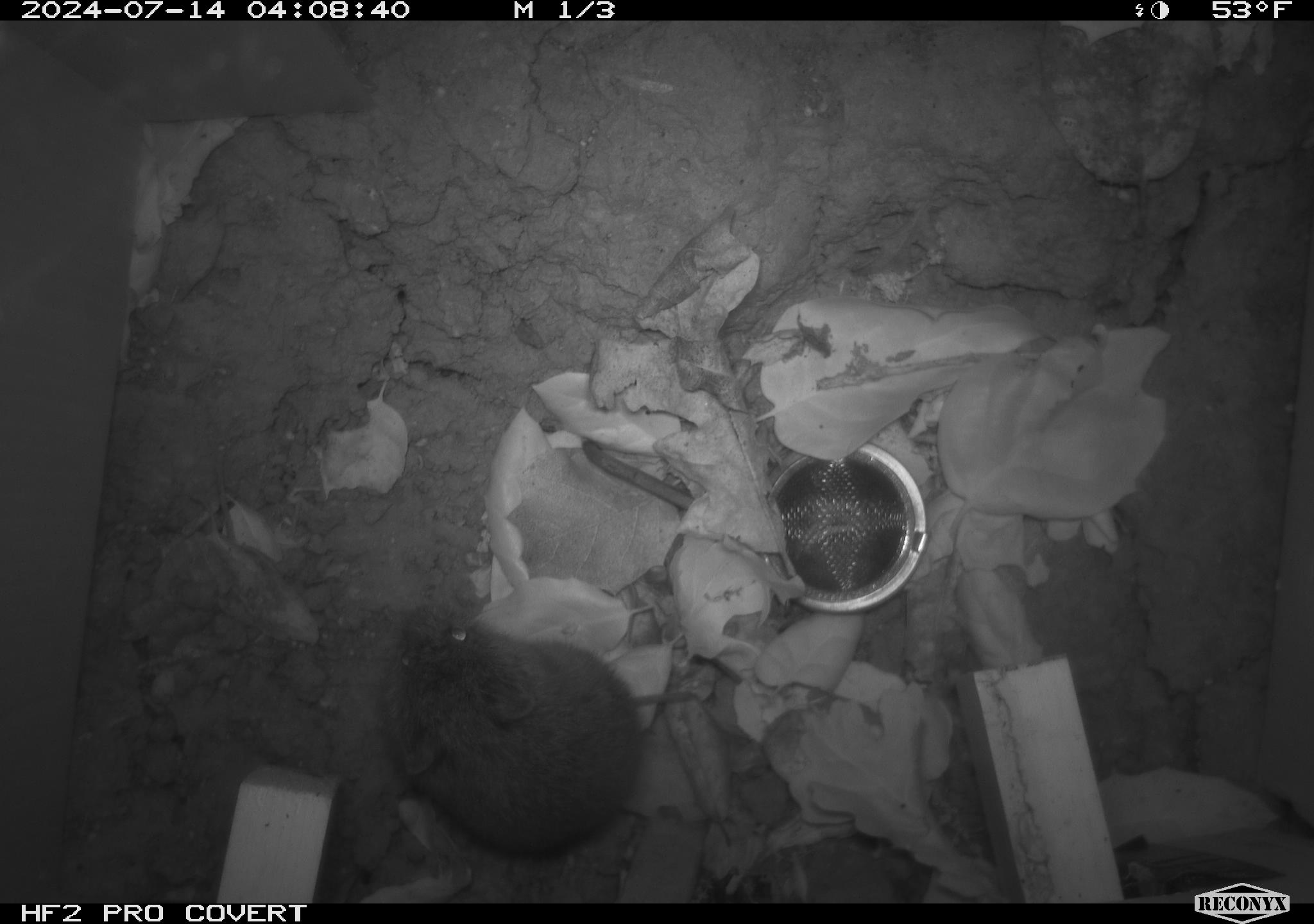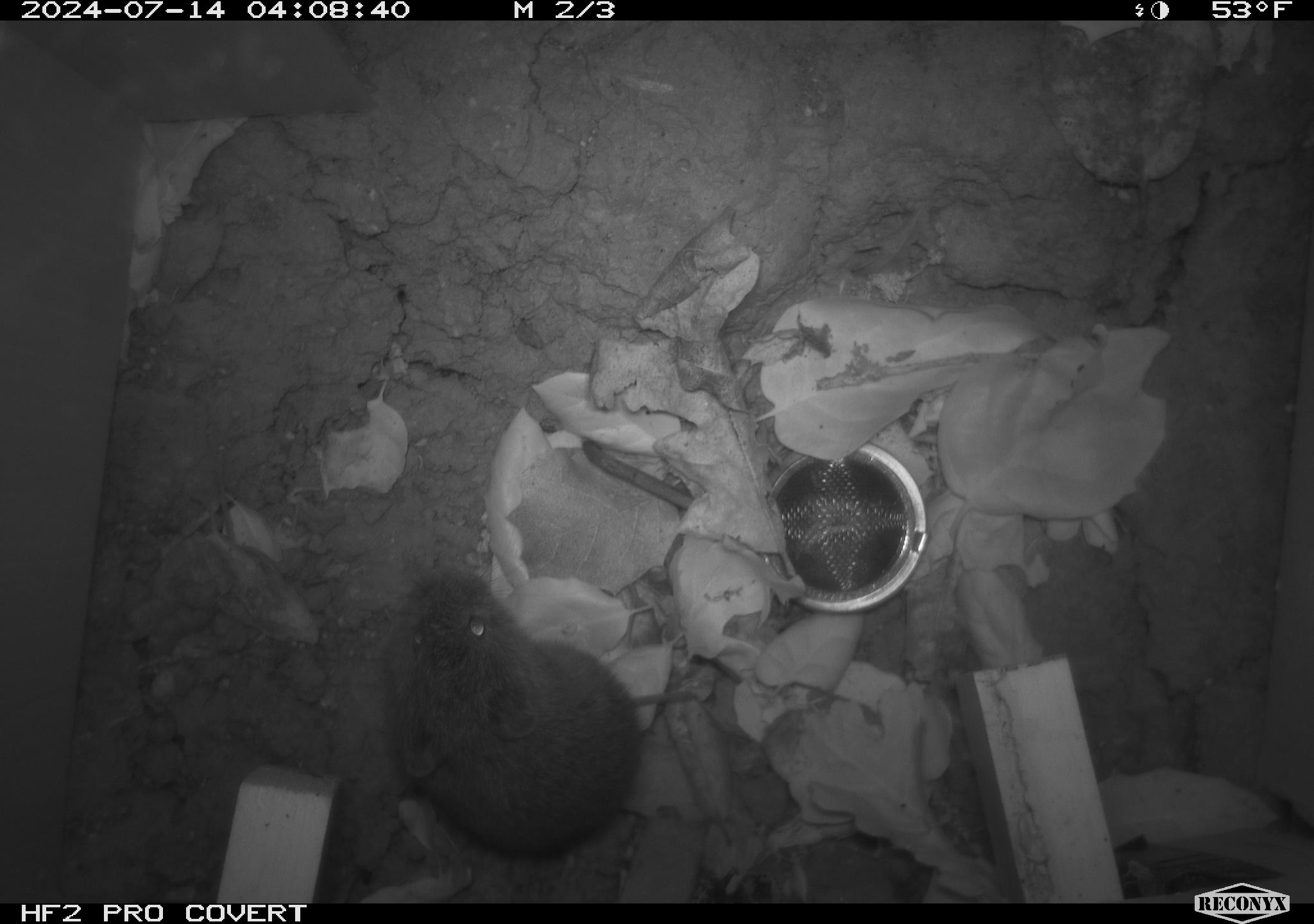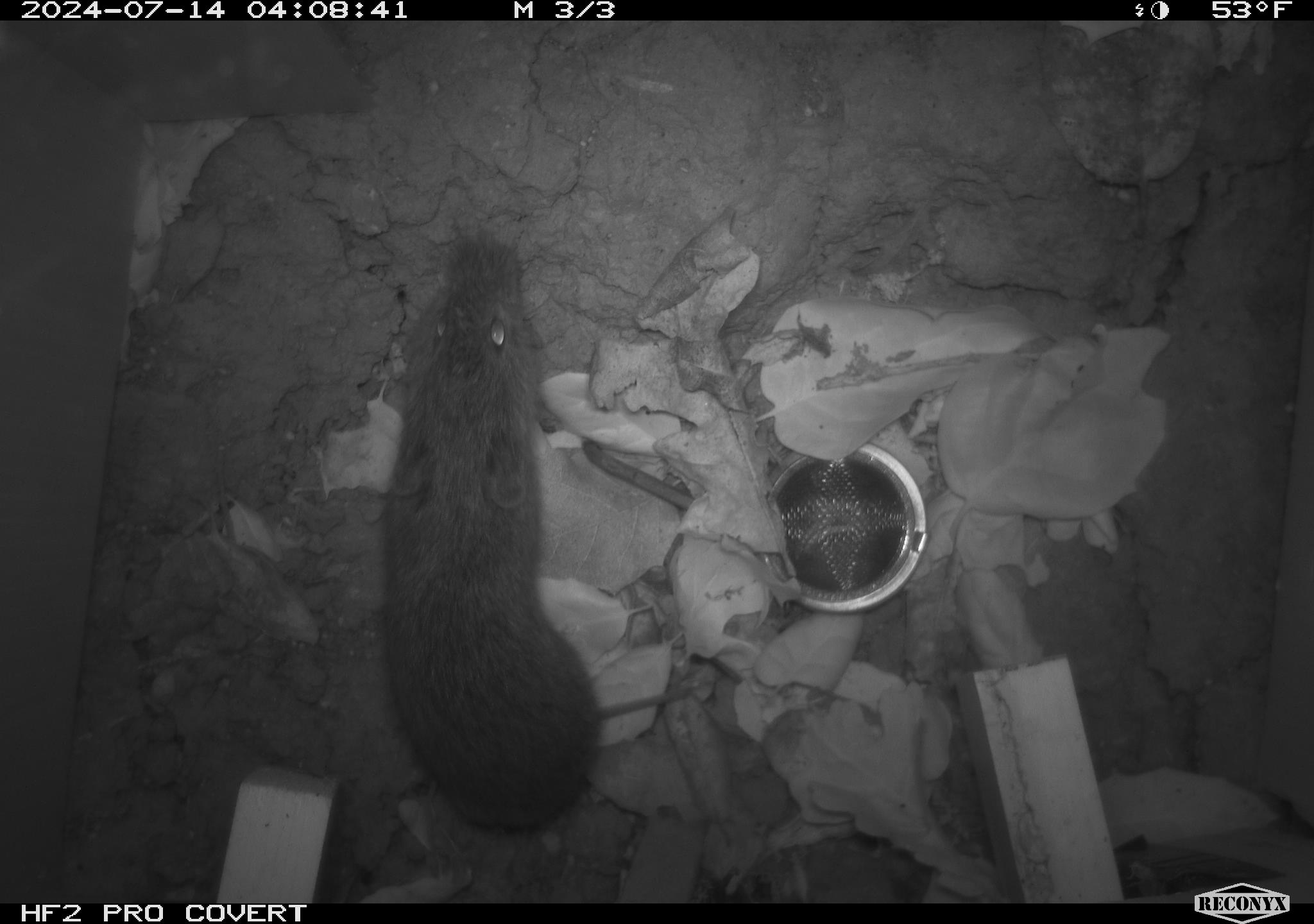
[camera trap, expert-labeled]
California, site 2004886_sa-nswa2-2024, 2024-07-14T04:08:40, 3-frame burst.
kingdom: Animalia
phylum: Chordata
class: Mammalia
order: Rodentia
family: Cricetidae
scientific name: Arvicolinae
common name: voles, lemmings, and muskrats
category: arvicolinae subfamily